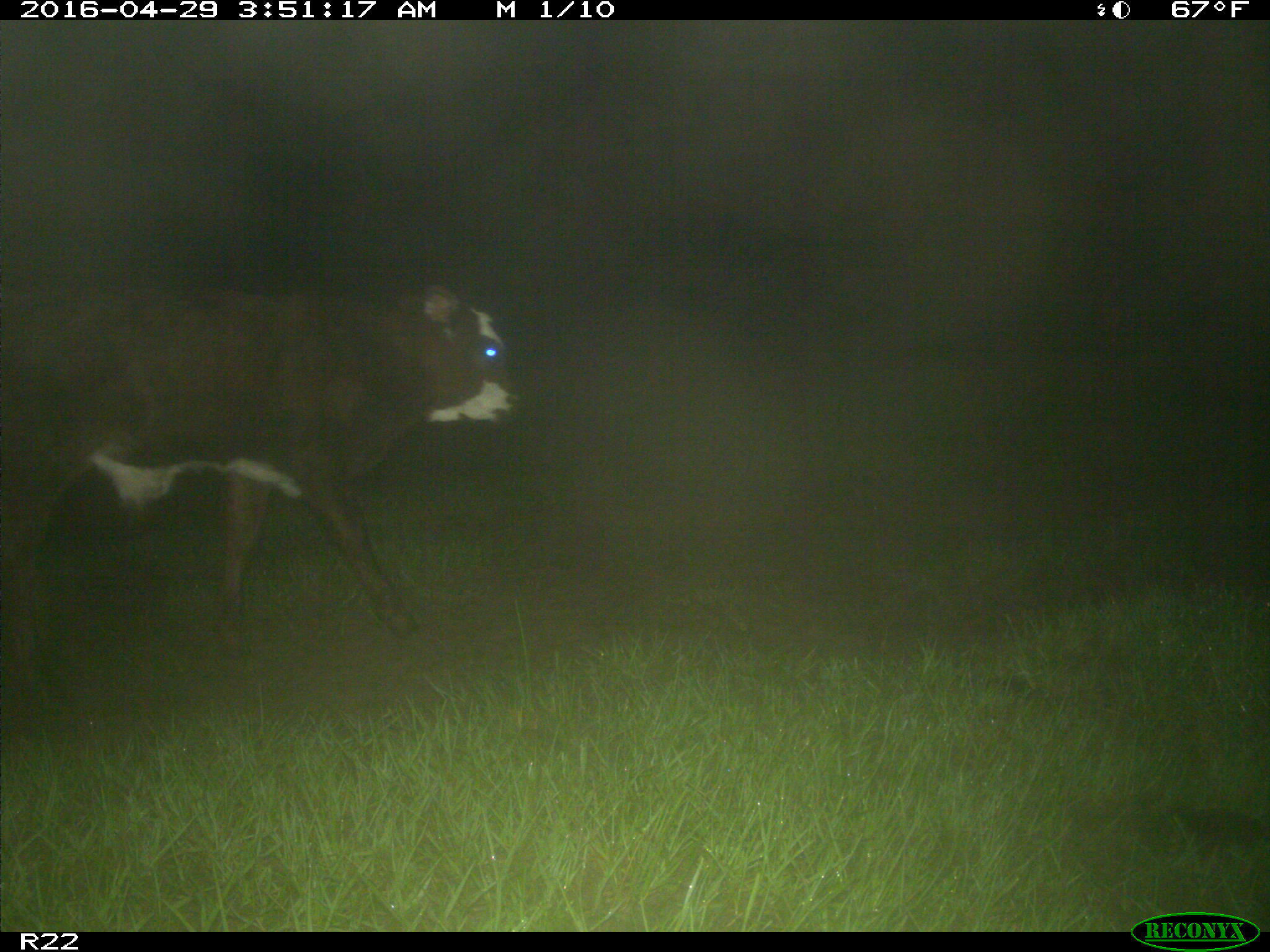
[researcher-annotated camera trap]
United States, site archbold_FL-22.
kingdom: Animalia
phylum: Chordata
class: Mammalia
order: Artiodactyla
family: Bovidae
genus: Bos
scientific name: Bos taurus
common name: domestic cow